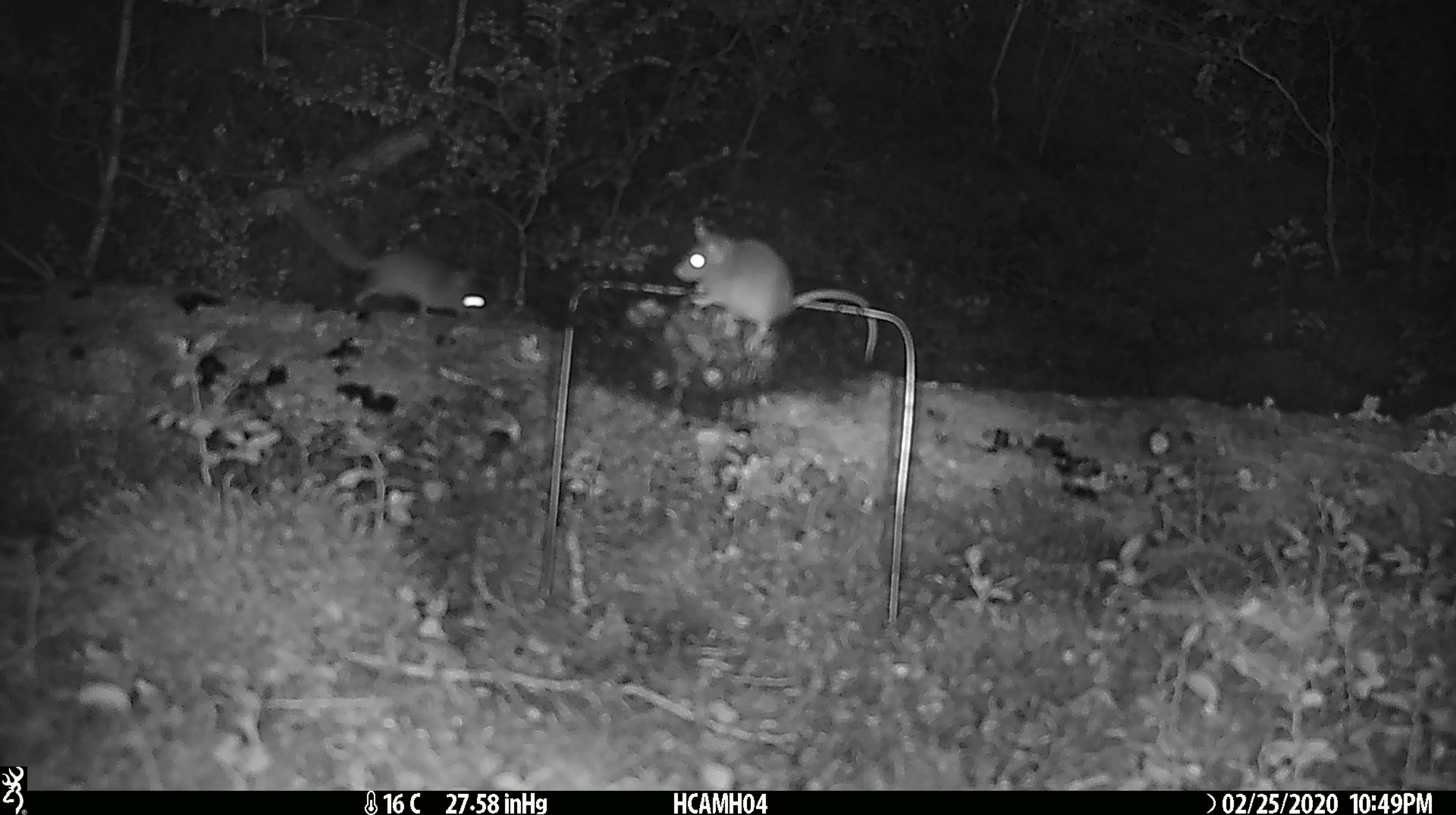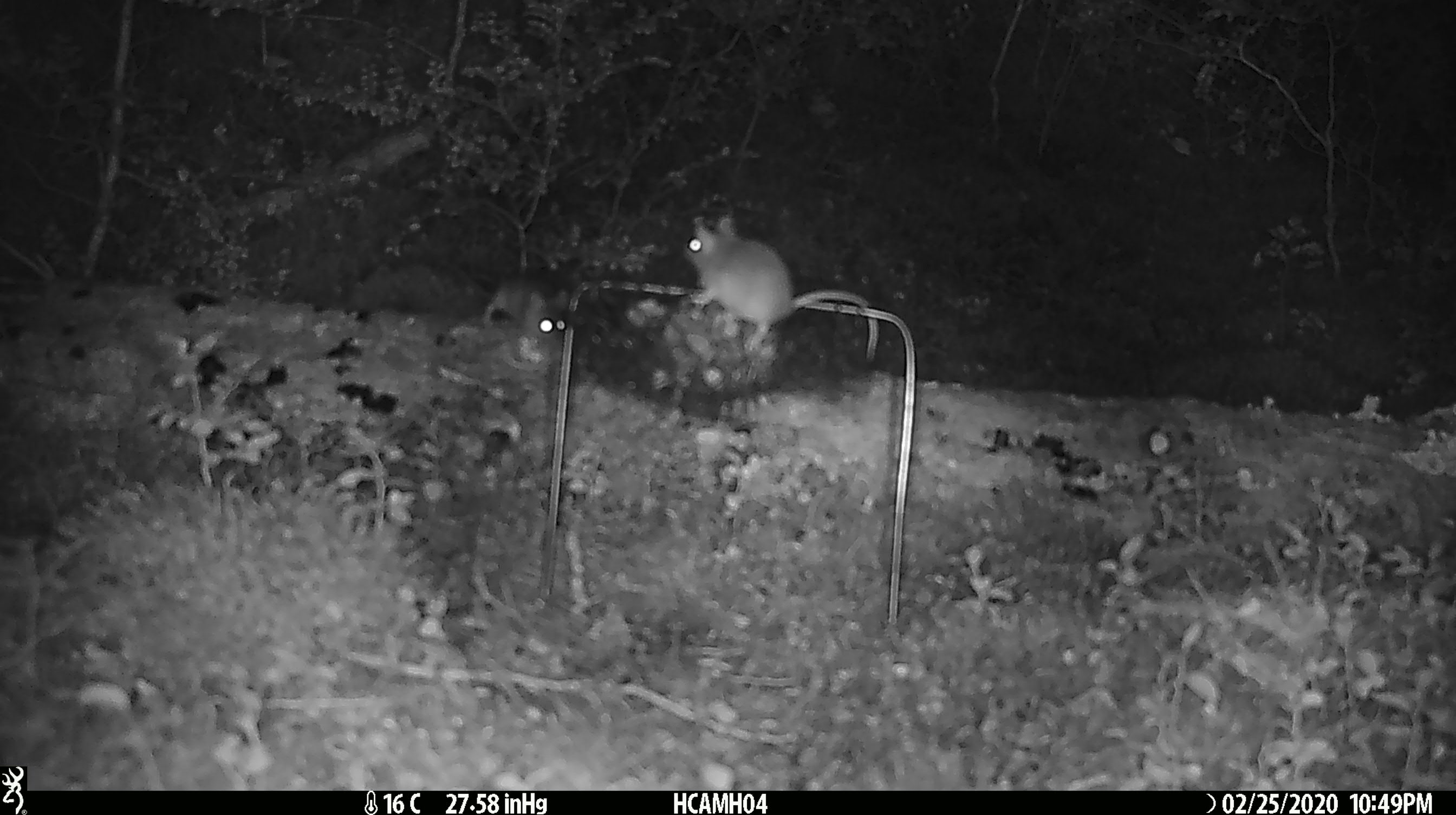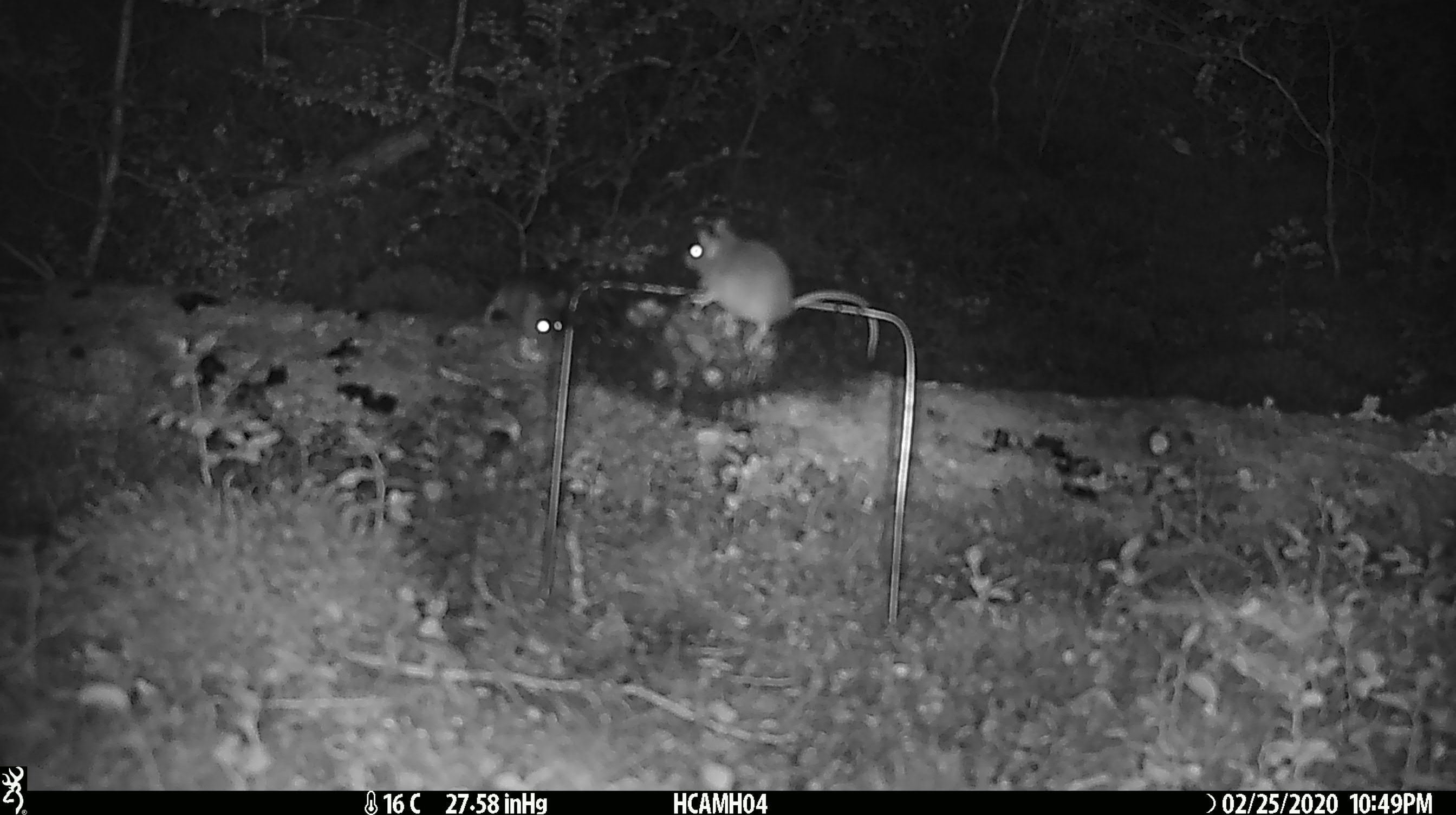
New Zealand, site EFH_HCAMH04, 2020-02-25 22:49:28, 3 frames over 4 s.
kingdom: Animalia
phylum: Chordata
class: Mammalia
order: Rodentia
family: Muridae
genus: Mus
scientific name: Mus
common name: mouse